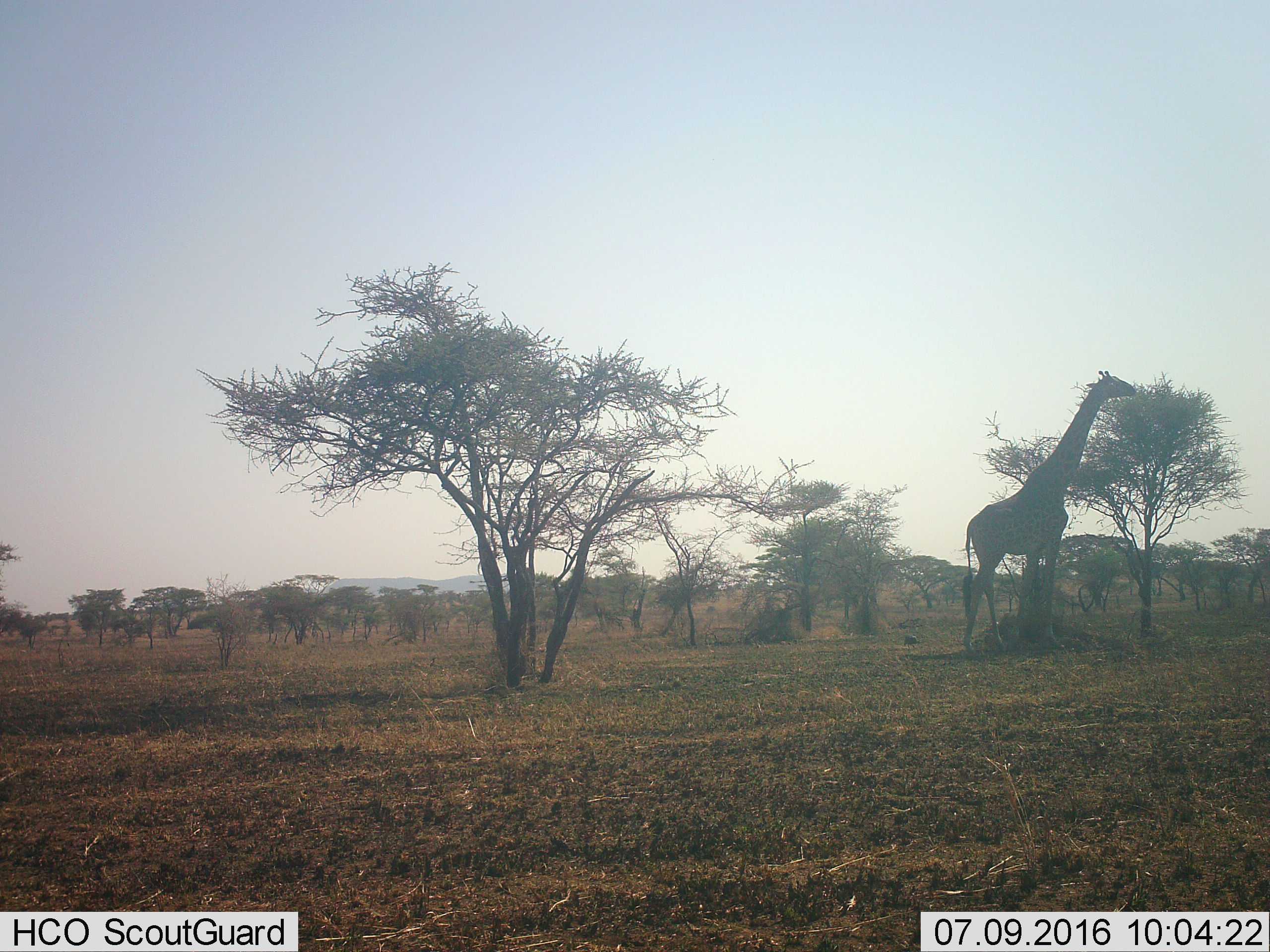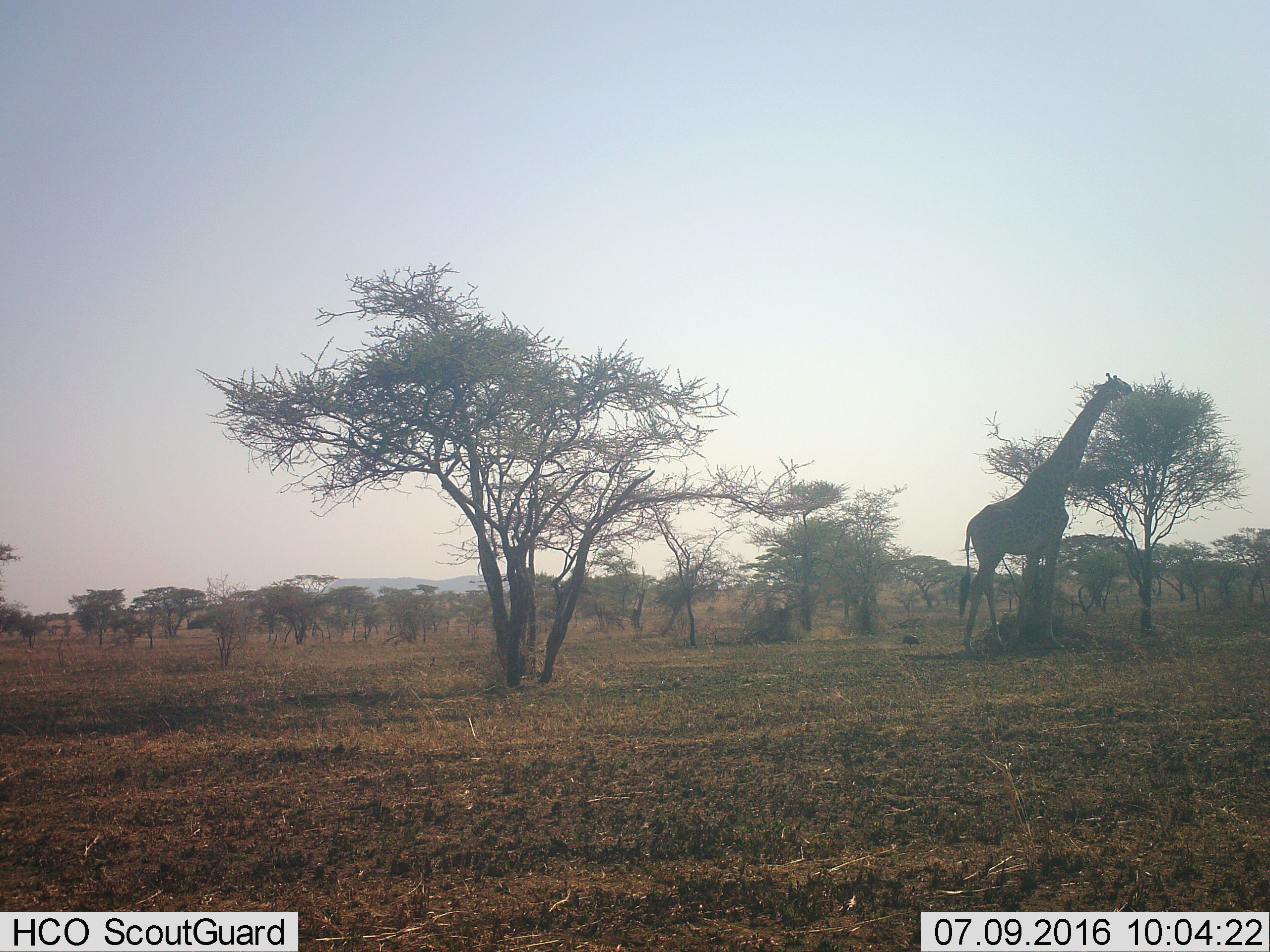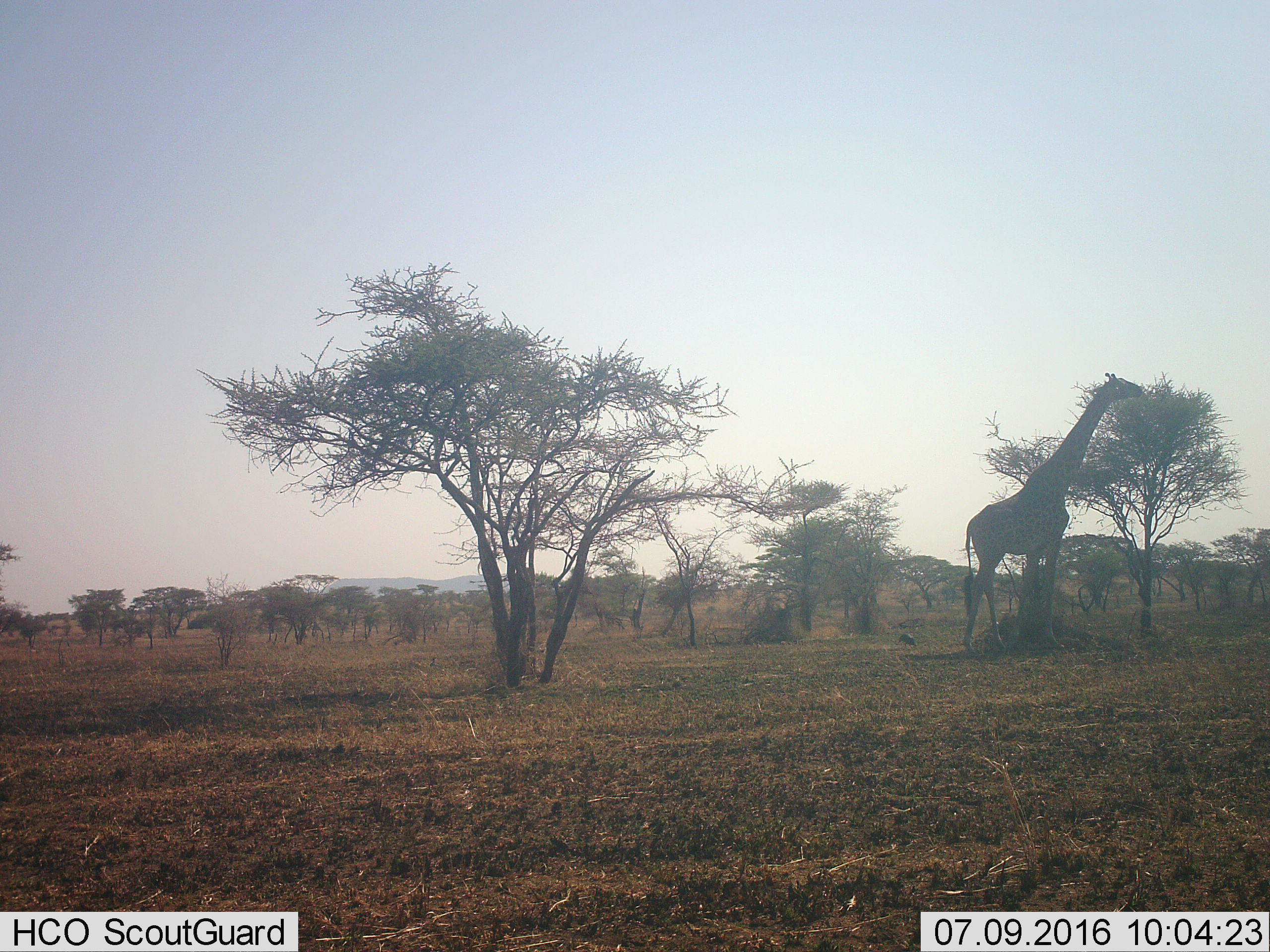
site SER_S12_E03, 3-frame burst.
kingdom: Animalia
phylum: Chordata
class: Mammalia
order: Artiodactyla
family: Giraffidae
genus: Giraffa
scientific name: Giraffa camelopardalis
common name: giraffe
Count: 1.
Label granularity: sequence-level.